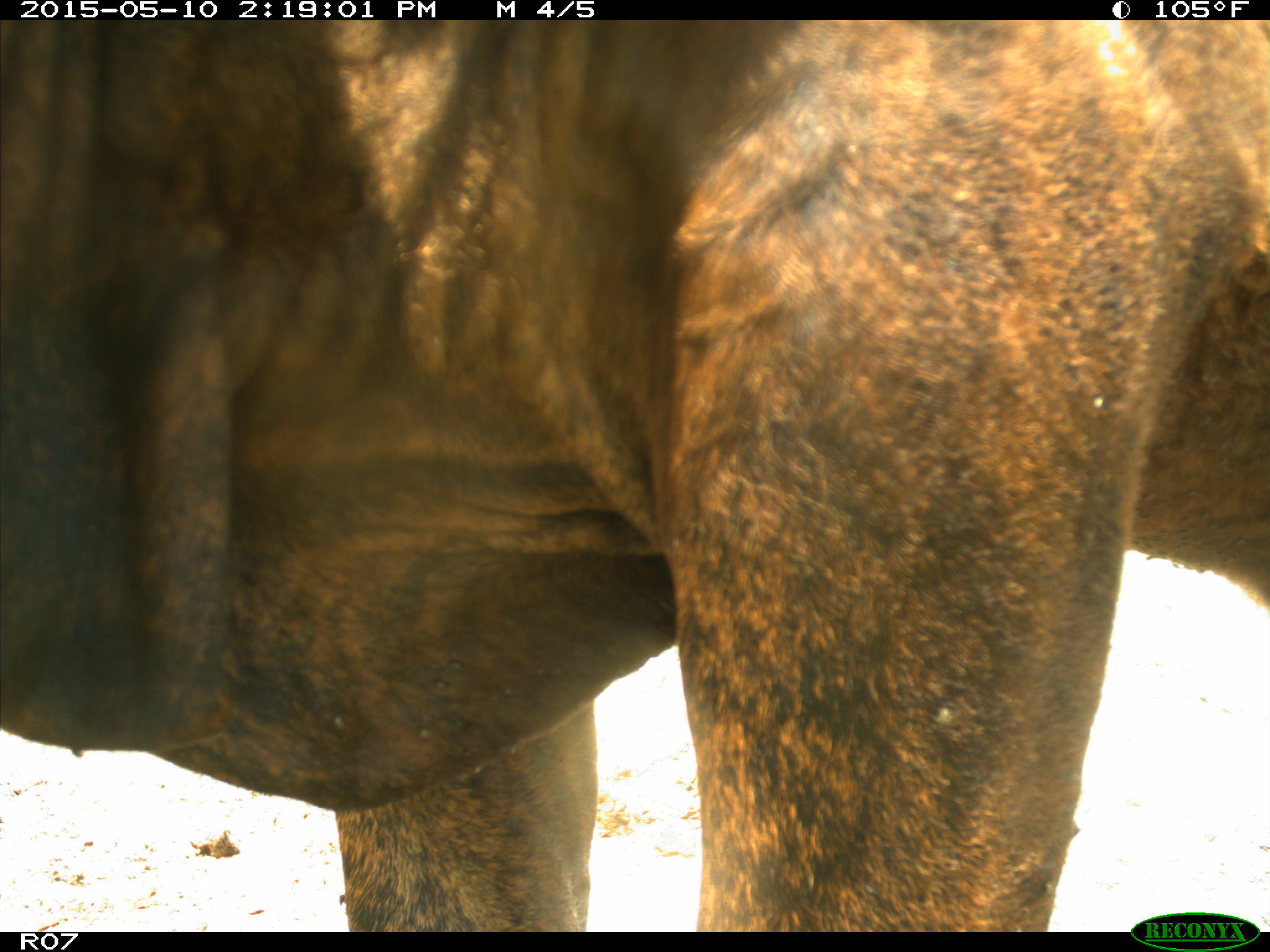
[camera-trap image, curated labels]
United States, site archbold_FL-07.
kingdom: Animalia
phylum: Chordata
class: Mammalia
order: Artiodactyla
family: Bovidae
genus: Bos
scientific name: Bos taurus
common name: domestic cow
Bos taurus (domestic cow).